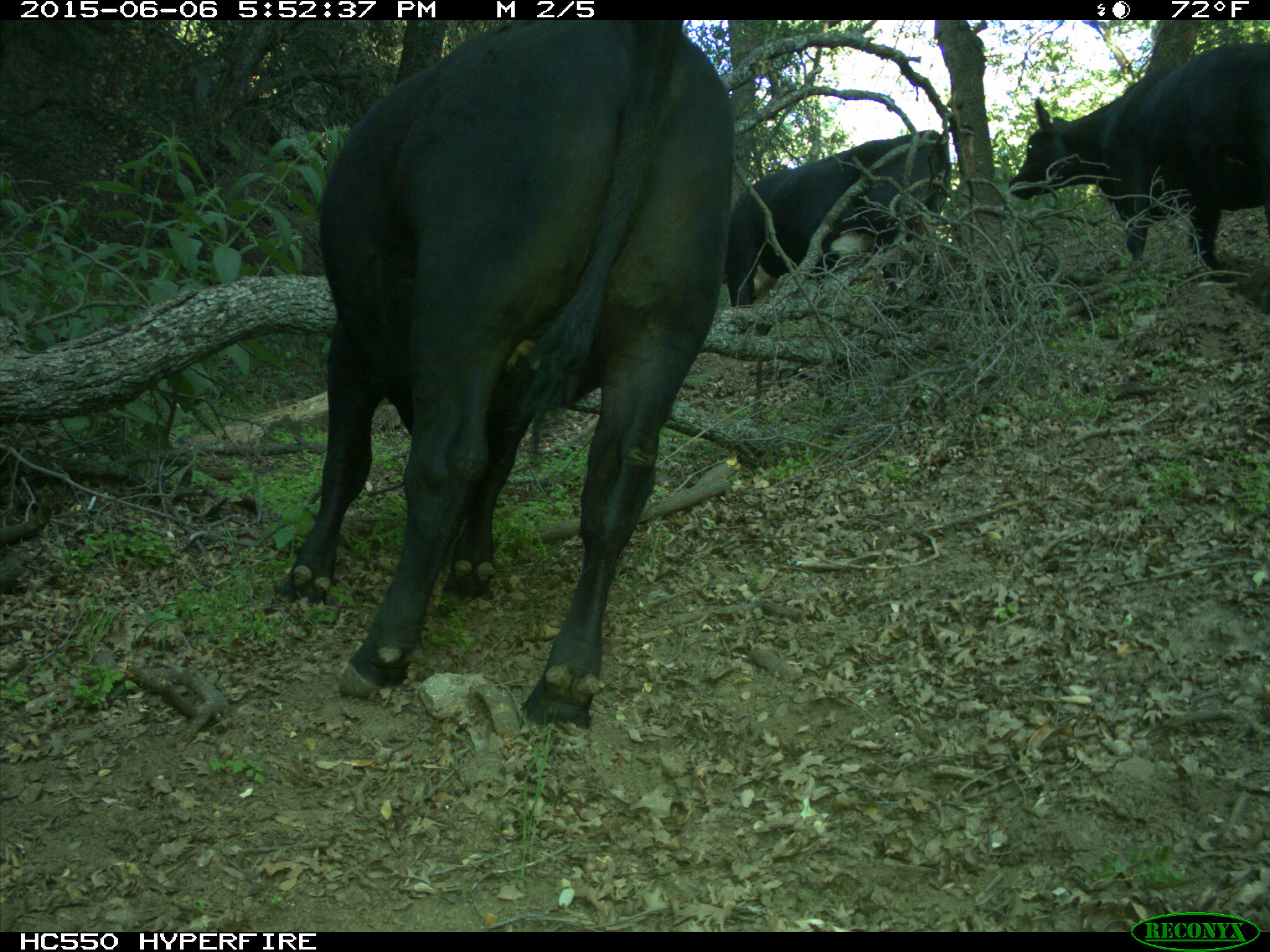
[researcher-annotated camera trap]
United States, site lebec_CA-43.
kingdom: Animalia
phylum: Chordata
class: Mammalia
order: Artiodactyla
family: Bovidae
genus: Bos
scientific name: Bos taurus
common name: domestic cow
Bos taurus (domestic cow).